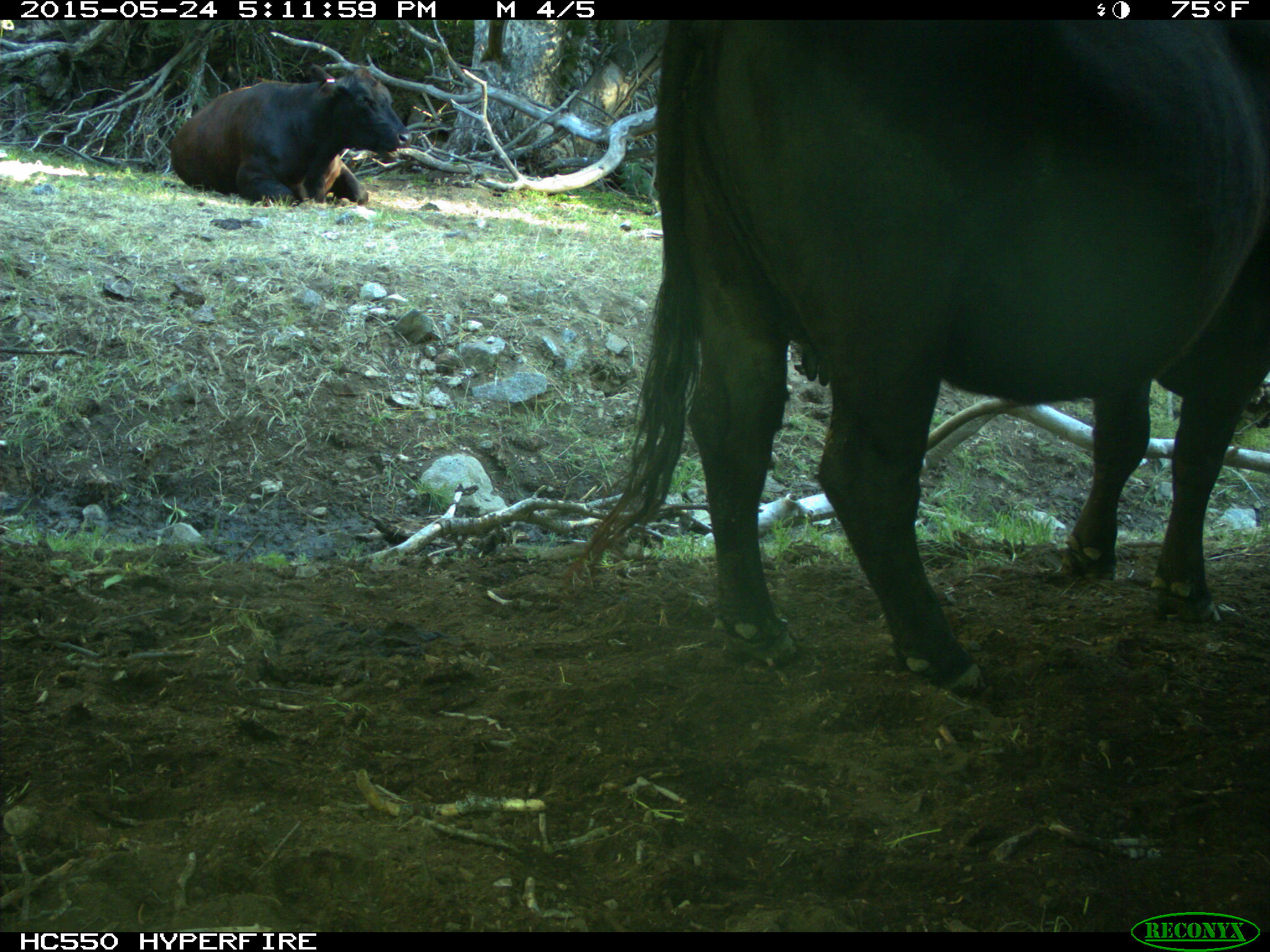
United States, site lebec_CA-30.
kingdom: Animalia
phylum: Chordata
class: Mammalia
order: Artiodactyla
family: Bovidae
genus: Bos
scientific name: Bos taurus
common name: domestic cow